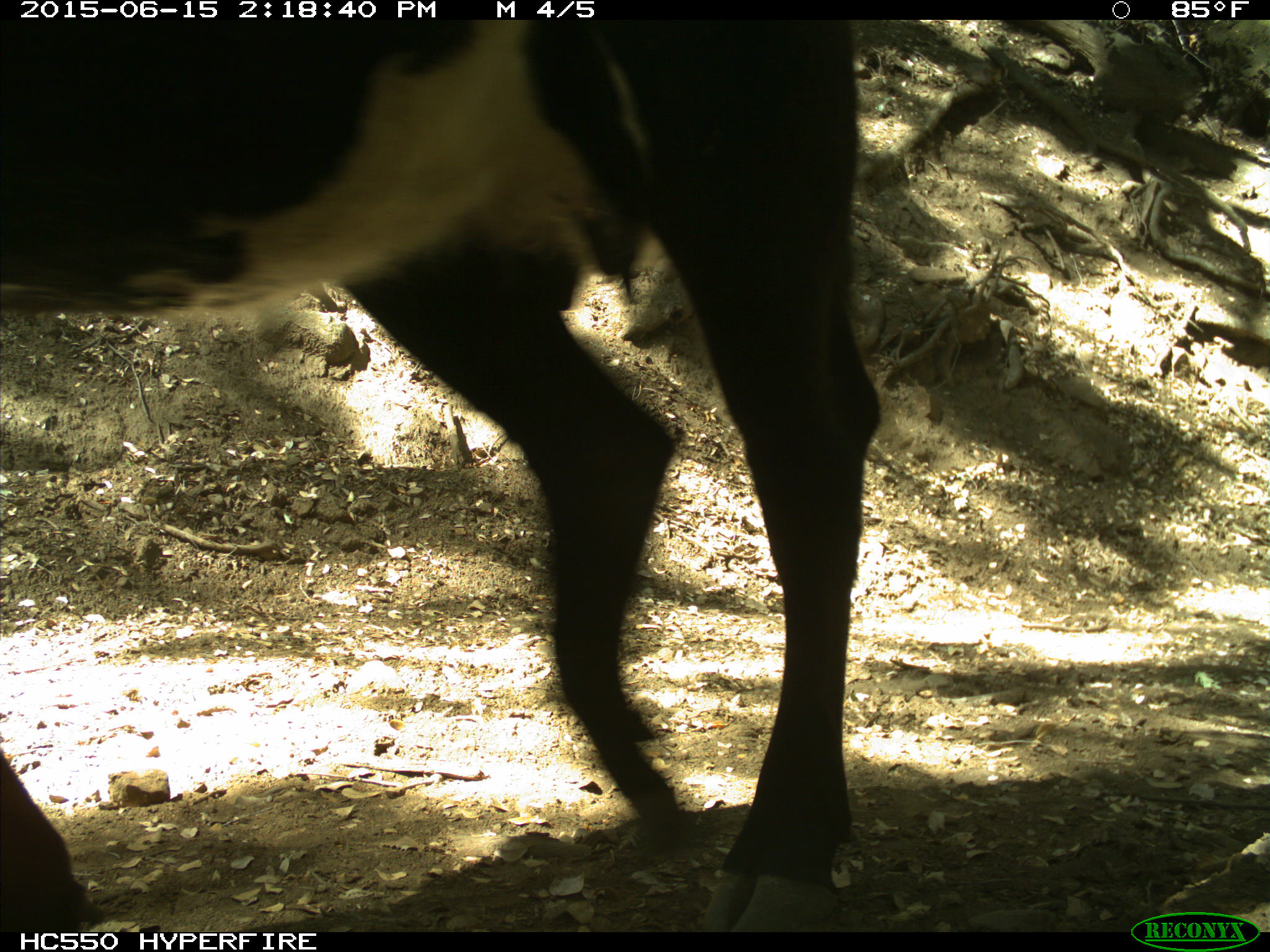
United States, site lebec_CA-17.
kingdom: Animalia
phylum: Chordata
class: Mammalia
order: Artiodactyla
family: Bovidae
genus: Bos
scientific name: Bos taurus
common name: domestic cow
Bos taurus (domestic cow).